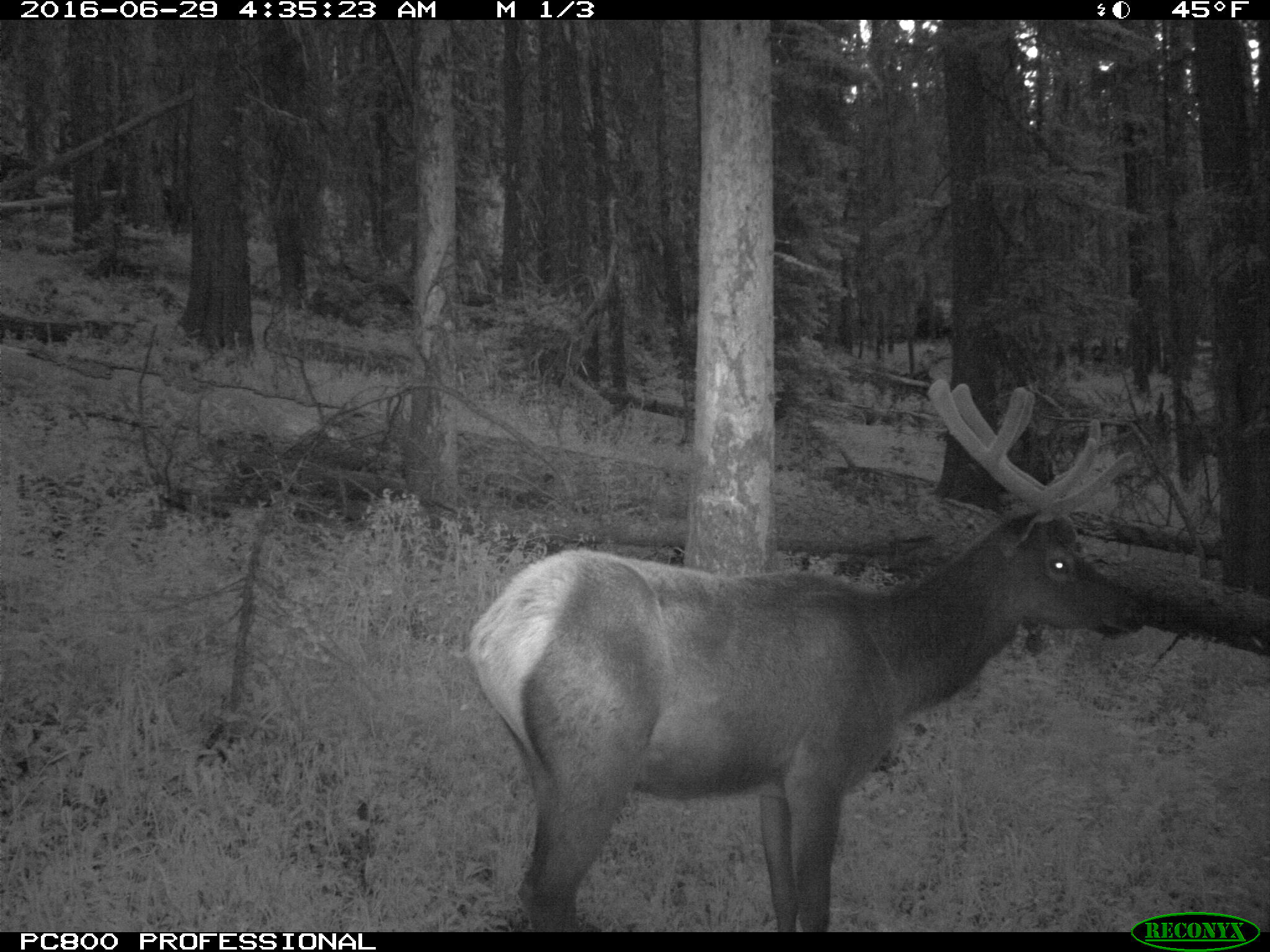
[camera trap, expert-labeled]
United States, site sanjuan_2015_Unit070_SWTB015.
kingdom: Animalia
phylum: Chordata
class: Mammalia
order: Artiodactyla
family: Cervidae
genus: Cervus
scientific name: Cervus elaphus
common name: red deer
Cervus elaphus (red deer).